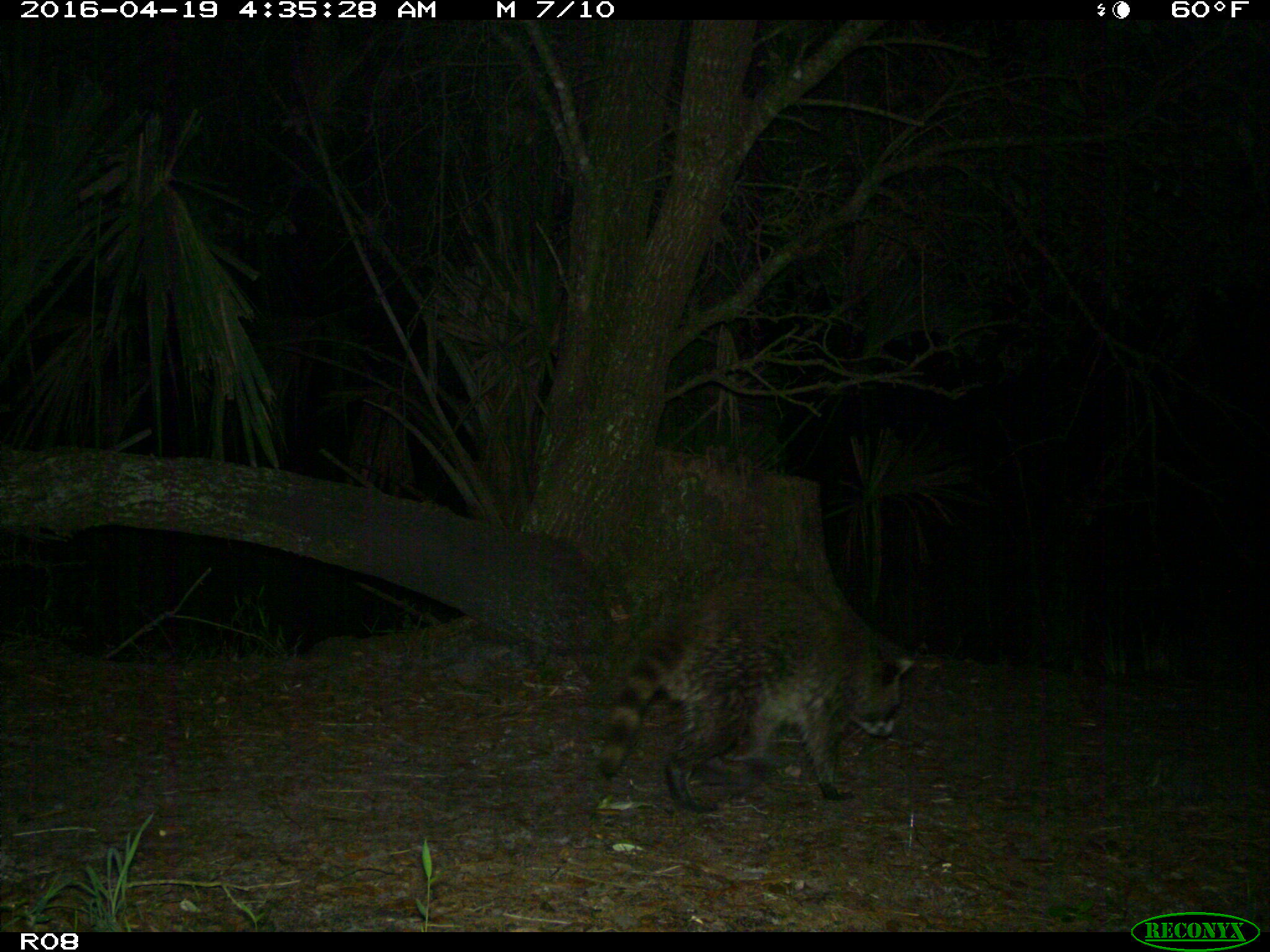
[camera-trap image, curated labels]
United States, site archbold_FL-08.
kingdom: Animalia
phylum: Chordata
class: Mammalia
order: Carnivora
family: Procyonidae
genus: Procyon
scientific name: Procyon lotor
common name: common raccoon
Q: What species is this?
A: Procyon lotor (common raccoon).